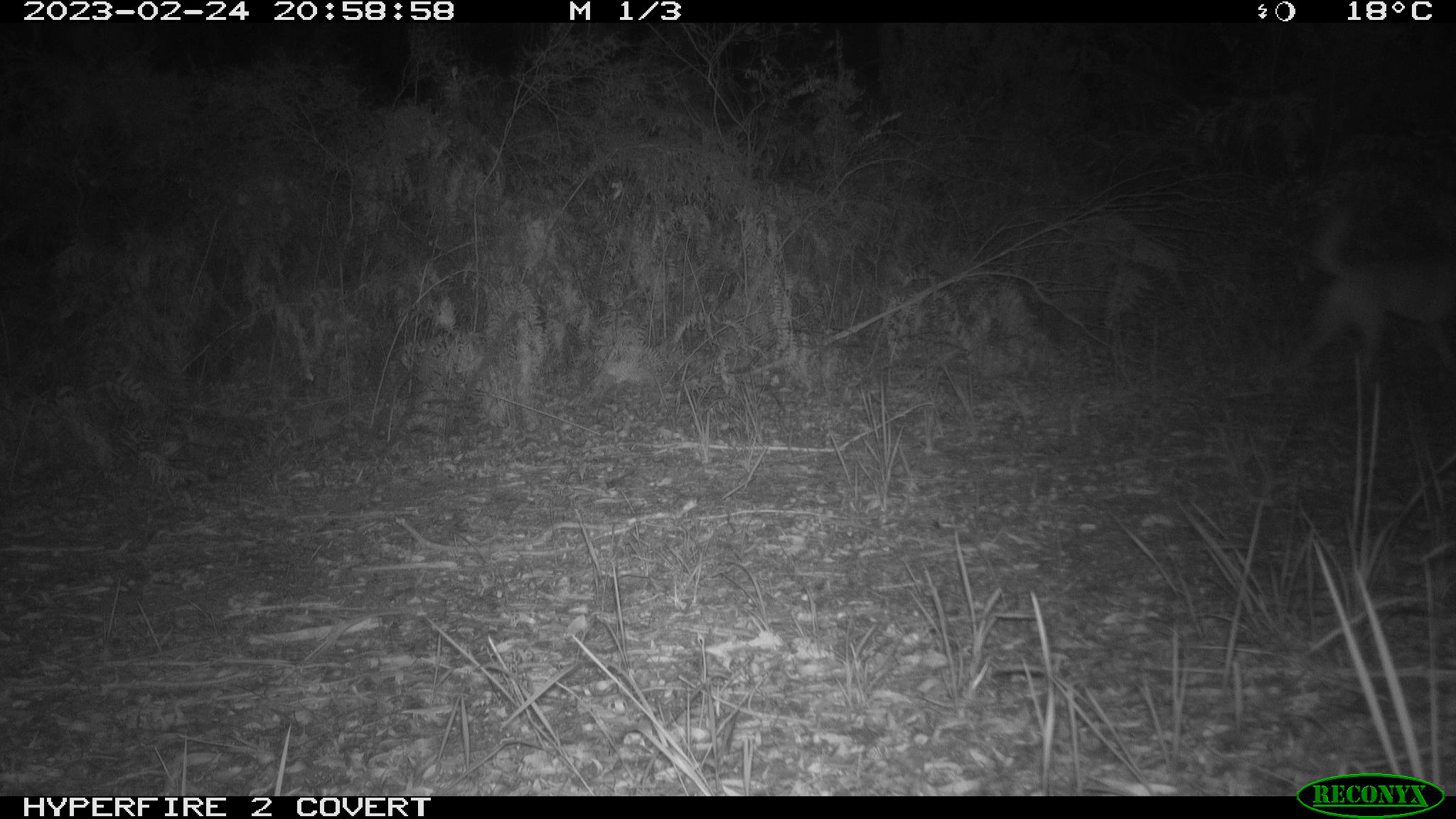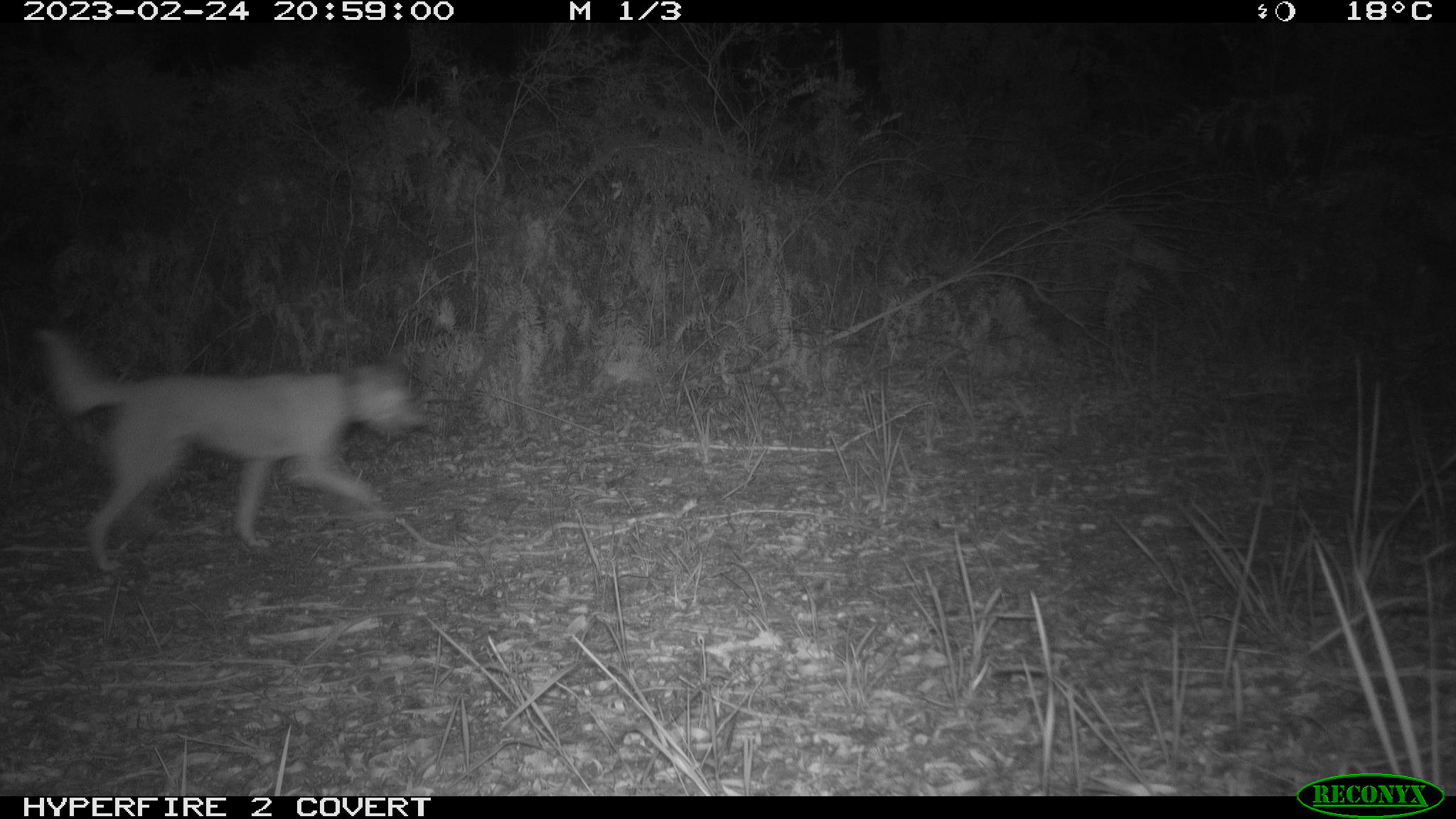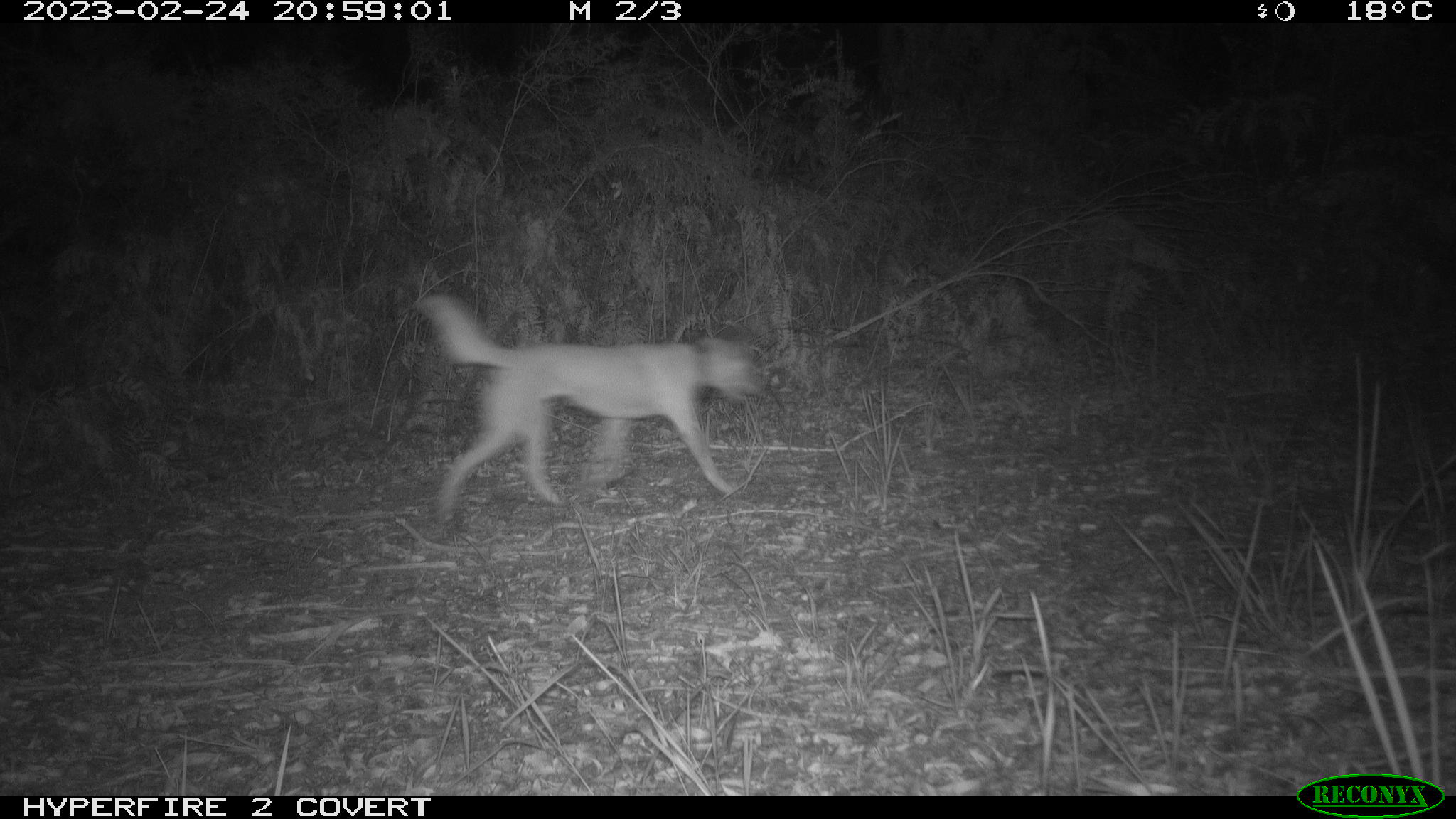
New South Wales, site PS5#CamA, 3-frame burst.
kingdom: Animalia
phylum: Chordata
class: Mammalia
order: Carnivora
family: Canidae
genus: Canis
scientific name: Canis familiaris dingo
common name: dingo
Dingo (Canis familiaris dingo).